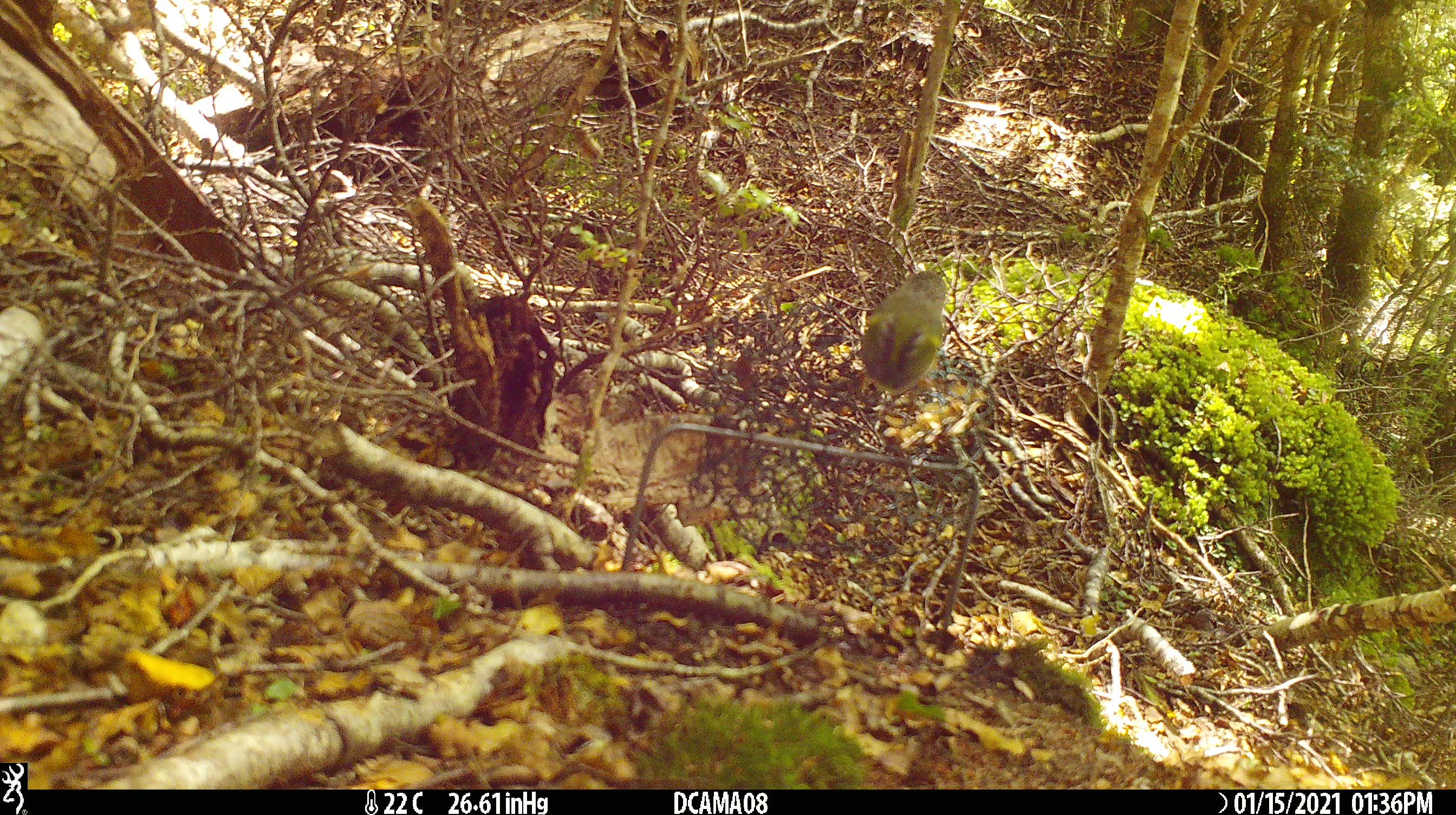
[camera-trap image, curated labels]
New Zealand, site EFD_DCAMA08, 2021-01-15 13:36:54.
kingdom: Animalia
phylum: Chordata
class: Aves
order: Passeriformes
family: Acanthisittidae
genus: Acanthisitta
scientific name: Acanthisitta chloris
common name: rifleman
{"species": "rifleman (Acanthisitta chloris)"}